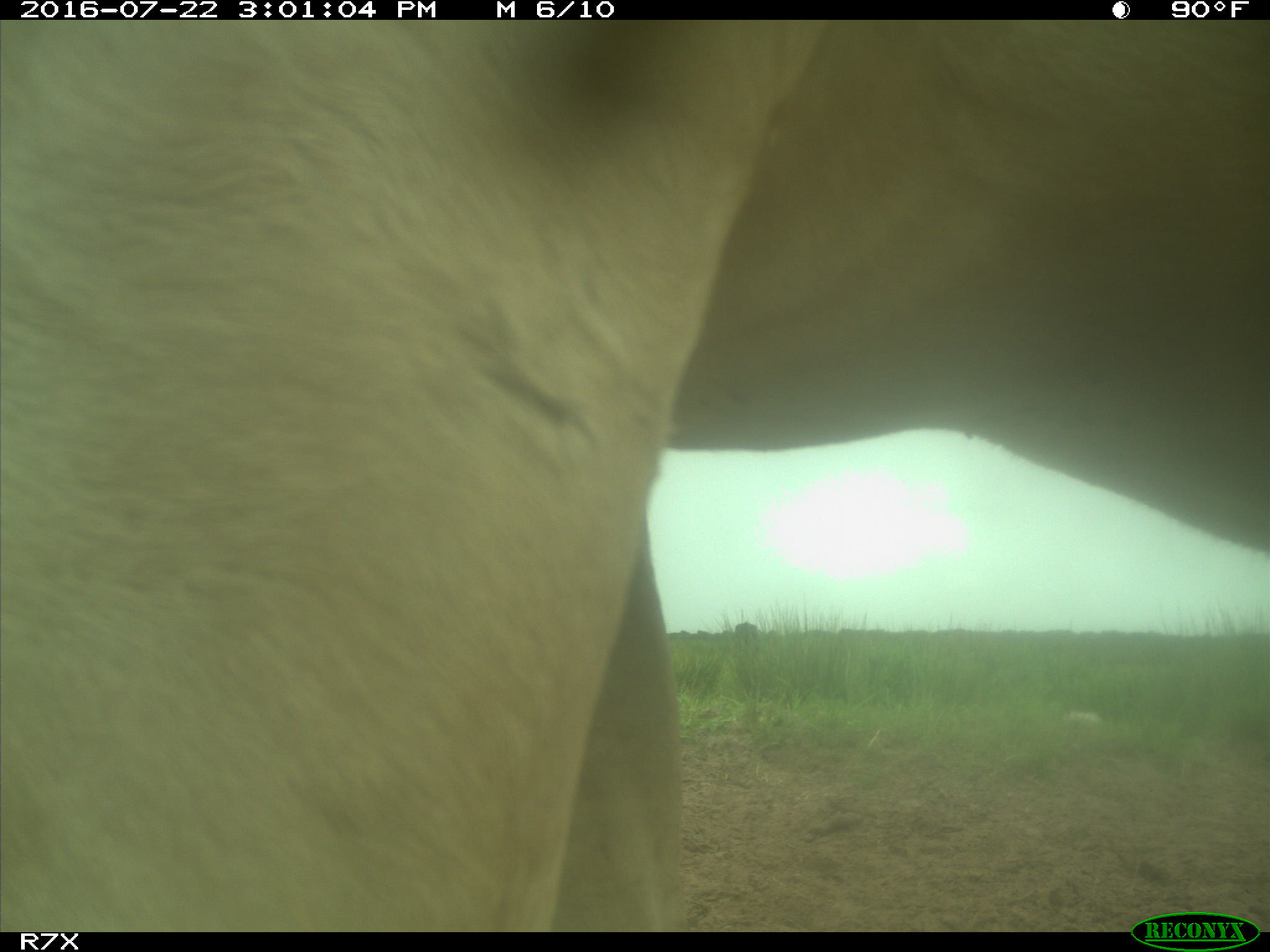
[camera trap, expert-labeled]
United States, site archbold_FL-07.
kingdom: Animalia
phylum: Chordata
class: Mammalia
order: Artiodactyla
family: Bovidae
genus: Bos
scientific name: Bos taurus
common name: domestic cow